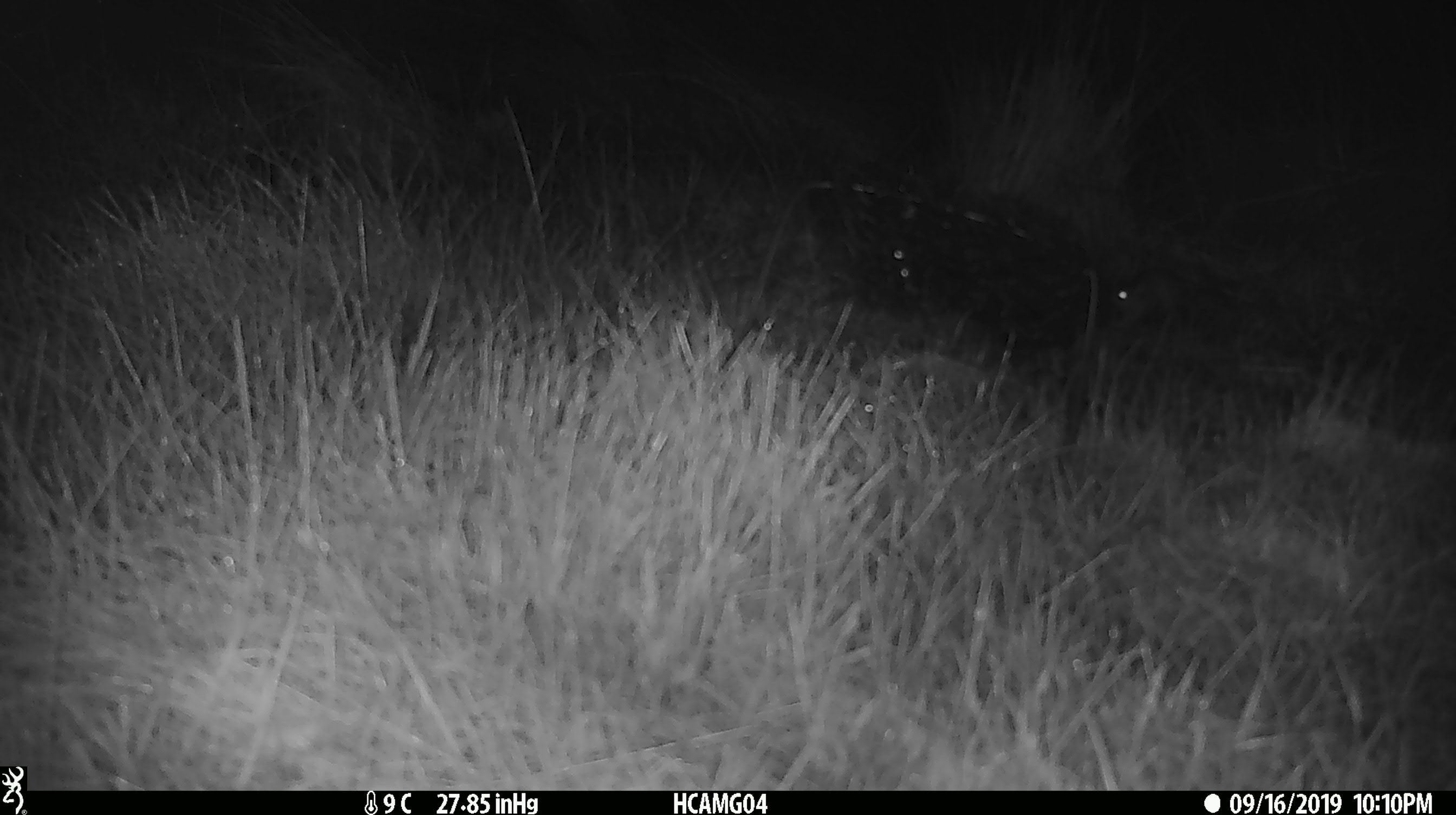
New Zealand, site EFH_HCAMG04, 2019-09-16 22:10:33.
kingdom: Animalia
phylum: Chordata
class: Mammalia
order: Rodentia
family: Muridae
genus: Mus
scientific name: Mus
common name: mouse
Mouse (Mus).